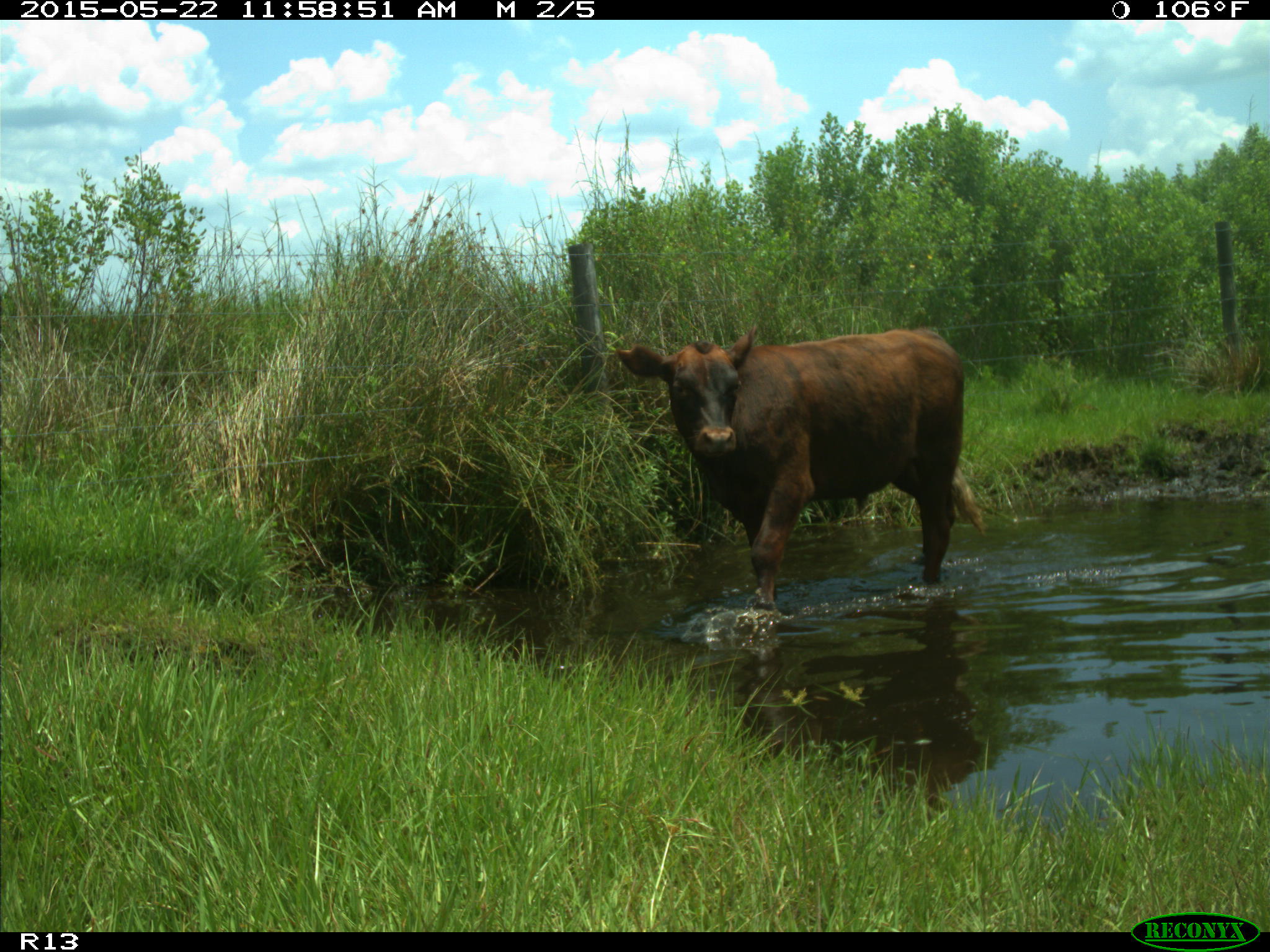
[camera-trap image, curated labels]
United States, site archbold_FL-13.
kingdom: Animalia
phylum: Chordata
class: Mammalia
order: Artiodactyla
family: Bovidae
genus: Bos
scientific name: Bos taurus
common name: domestic cow